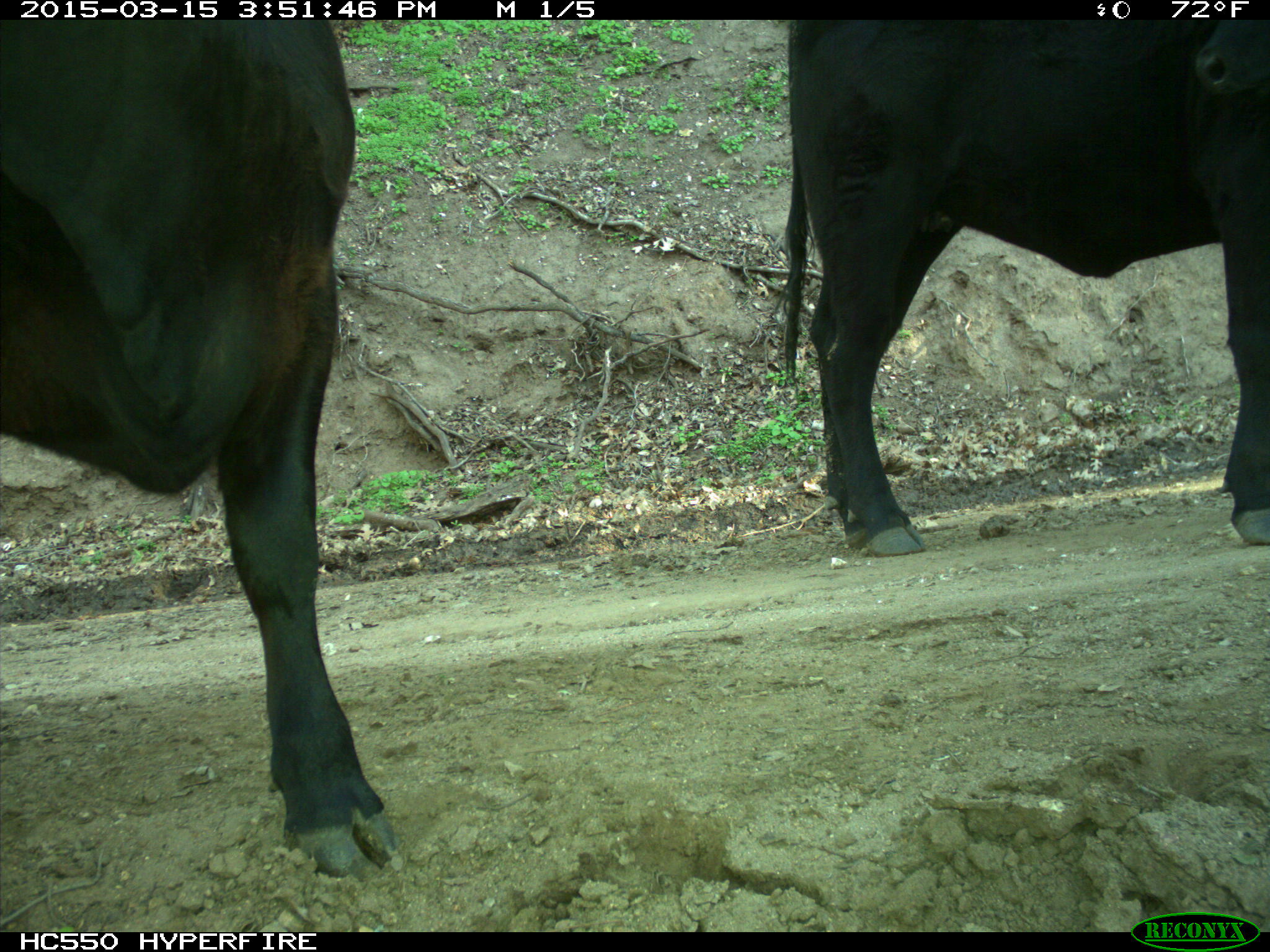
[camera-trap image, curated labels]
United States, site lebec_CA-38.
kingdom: Animalia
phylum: Chordata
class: Mammalia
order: Artiodactyla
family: Bovidae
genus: Bos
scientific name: Bos taurus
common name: domestic cow